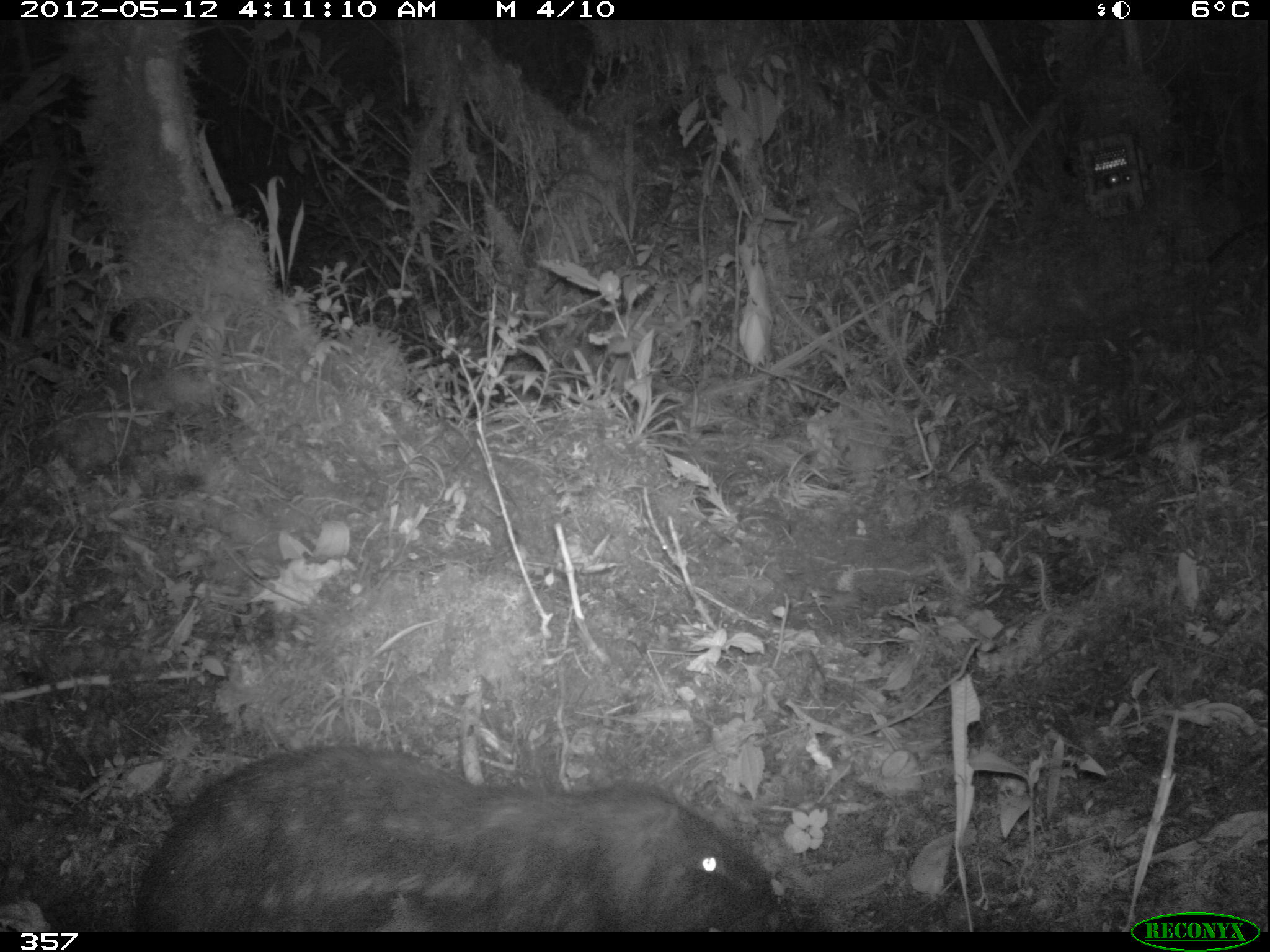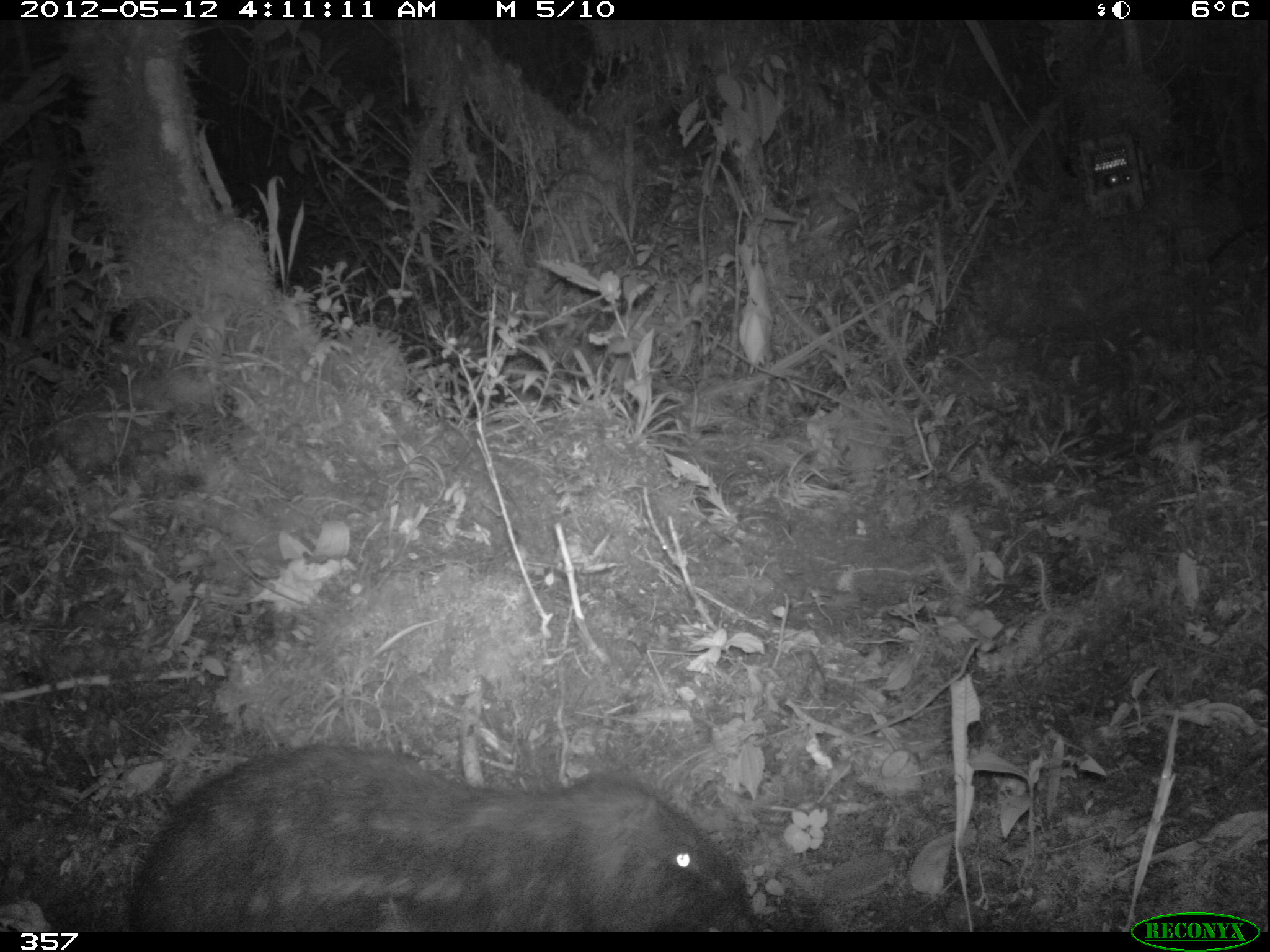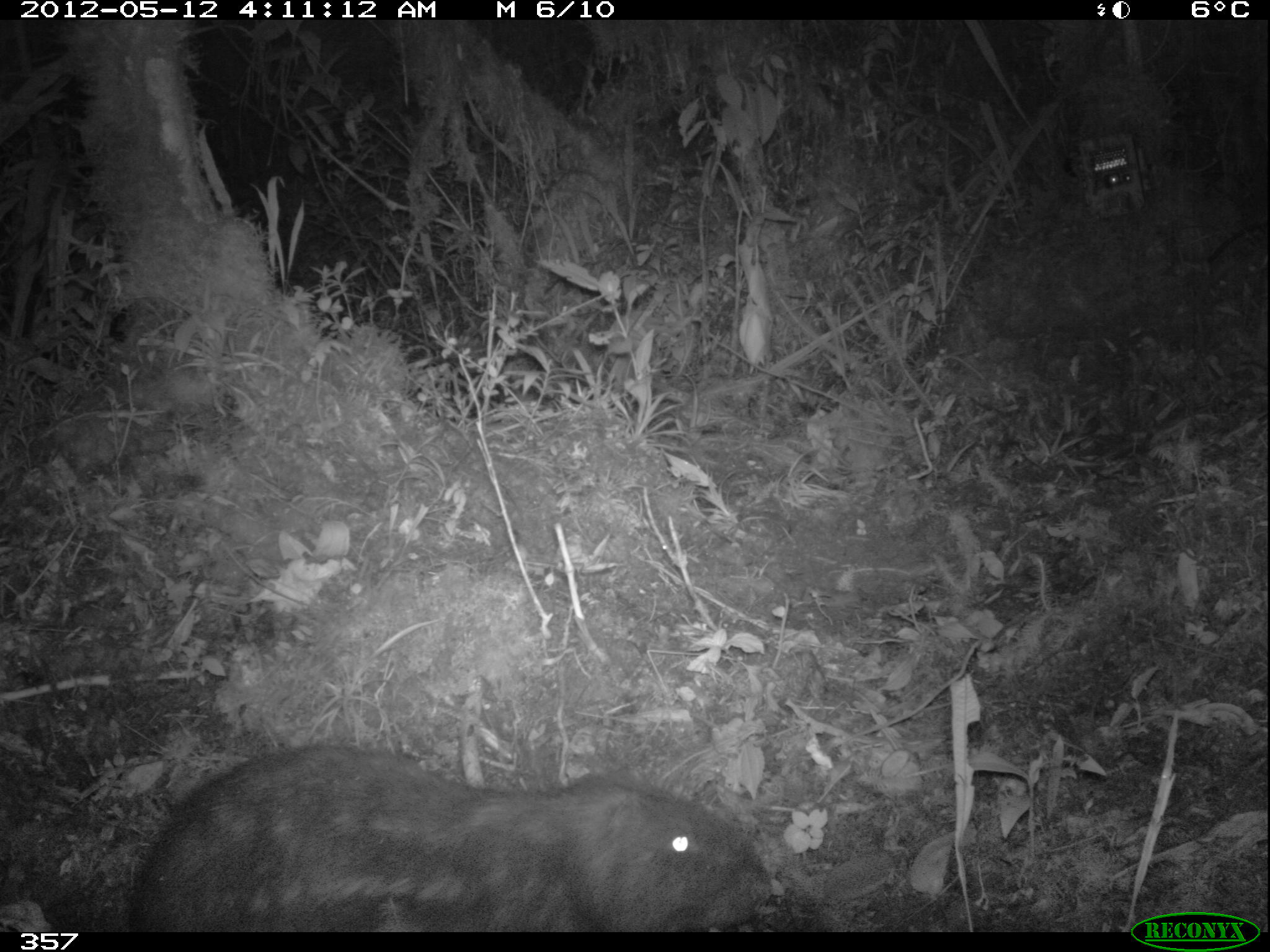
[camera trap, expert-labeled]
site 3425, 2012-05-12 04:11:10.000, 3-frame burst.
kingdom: Animalia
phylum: Chordata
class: Mammalia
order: Rodentia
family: Cuniculidae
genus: Cuniculus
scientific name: Cuniculus taczanowskii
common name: mountain paca